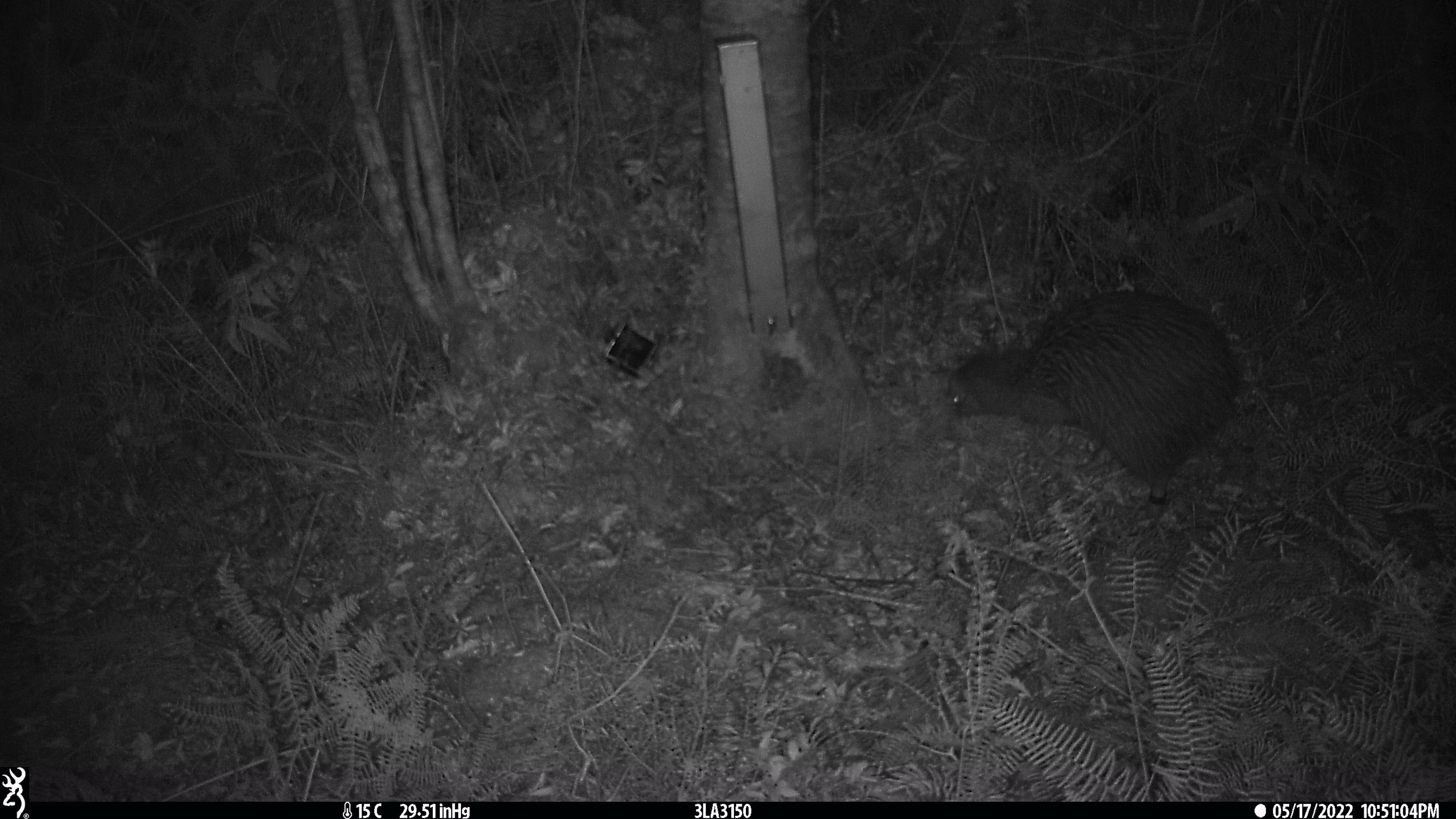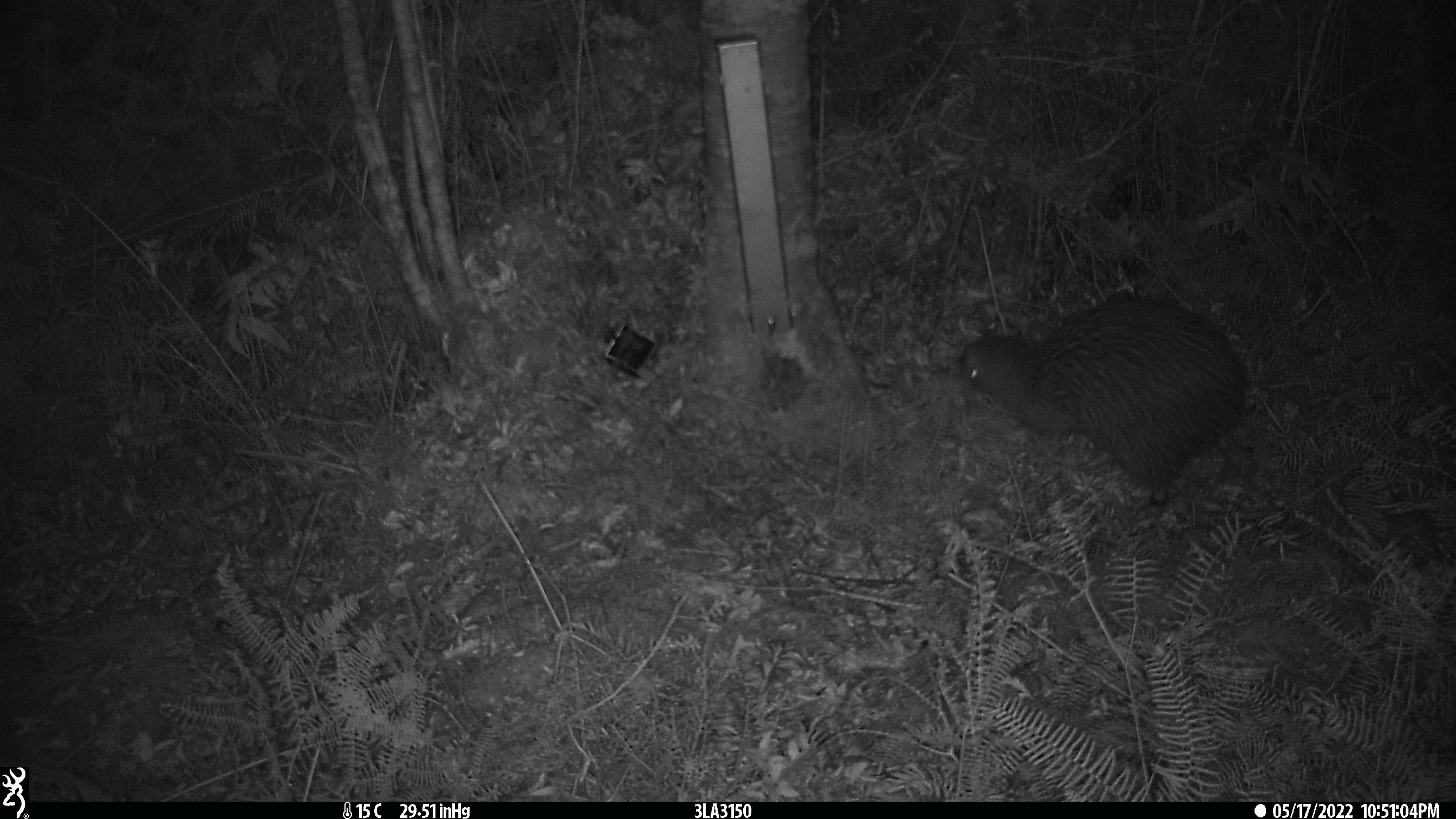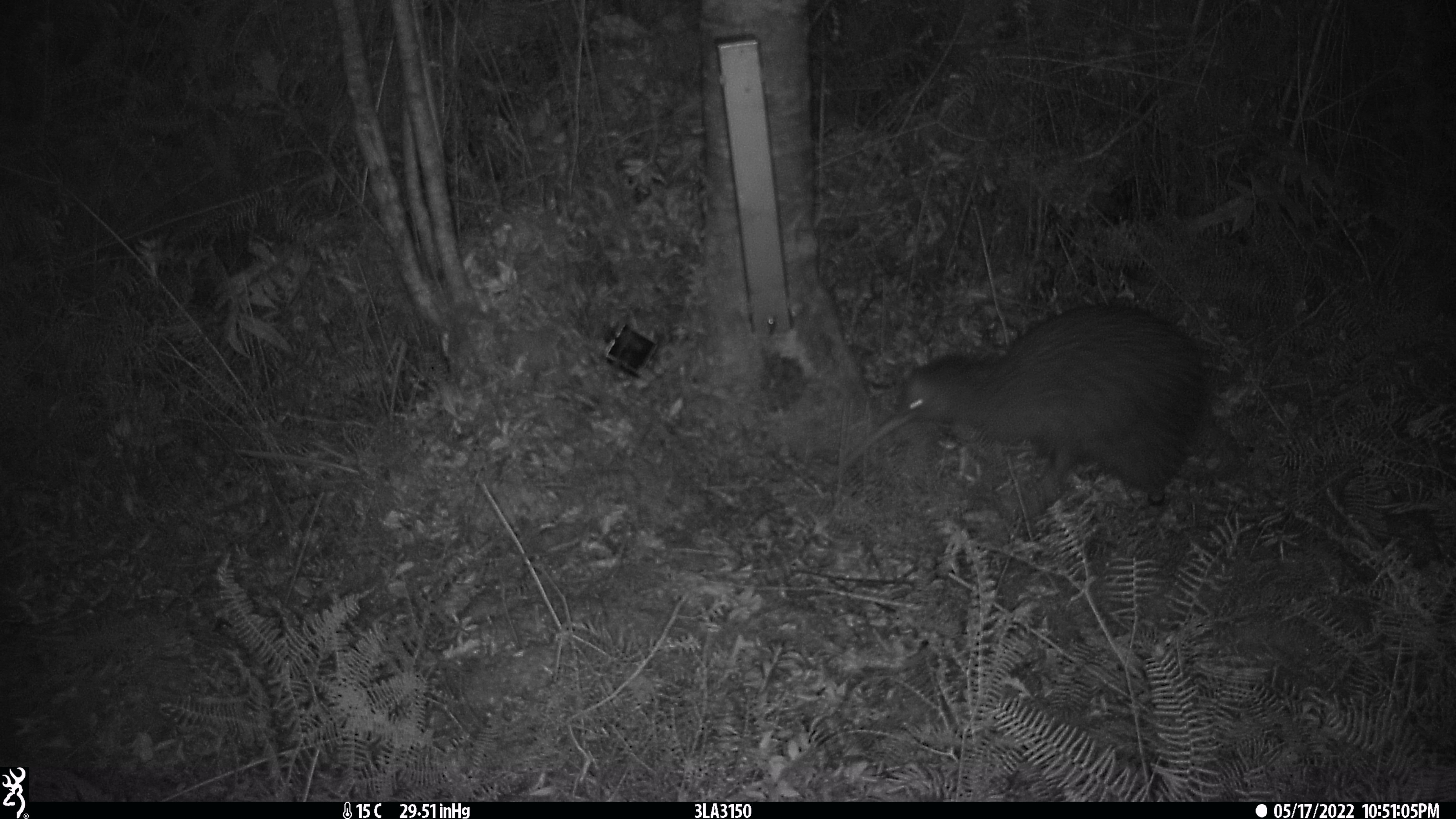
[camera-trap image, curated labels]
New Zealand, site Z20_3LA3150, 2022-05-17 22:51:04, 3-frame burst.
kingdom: Animalia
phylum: Chordata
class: Aves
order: Apterygiformes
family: Apterygidae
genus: Apteryx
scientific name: Apteryx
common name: kiwi